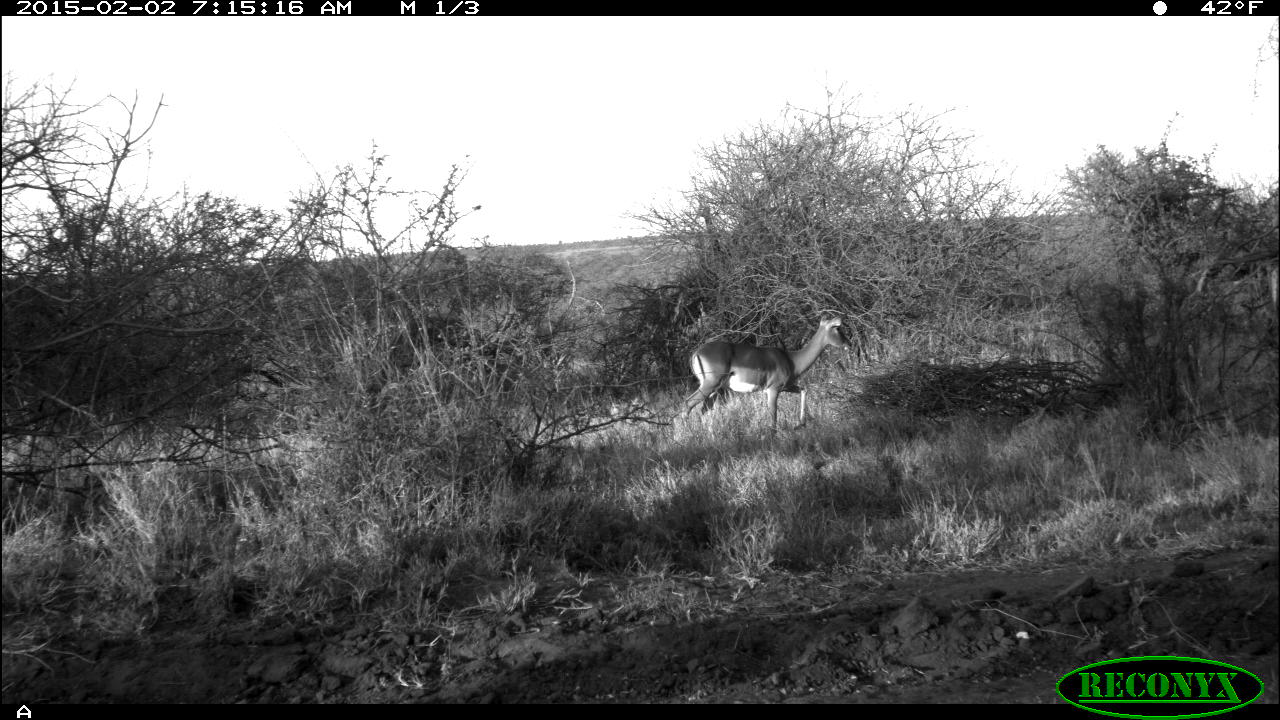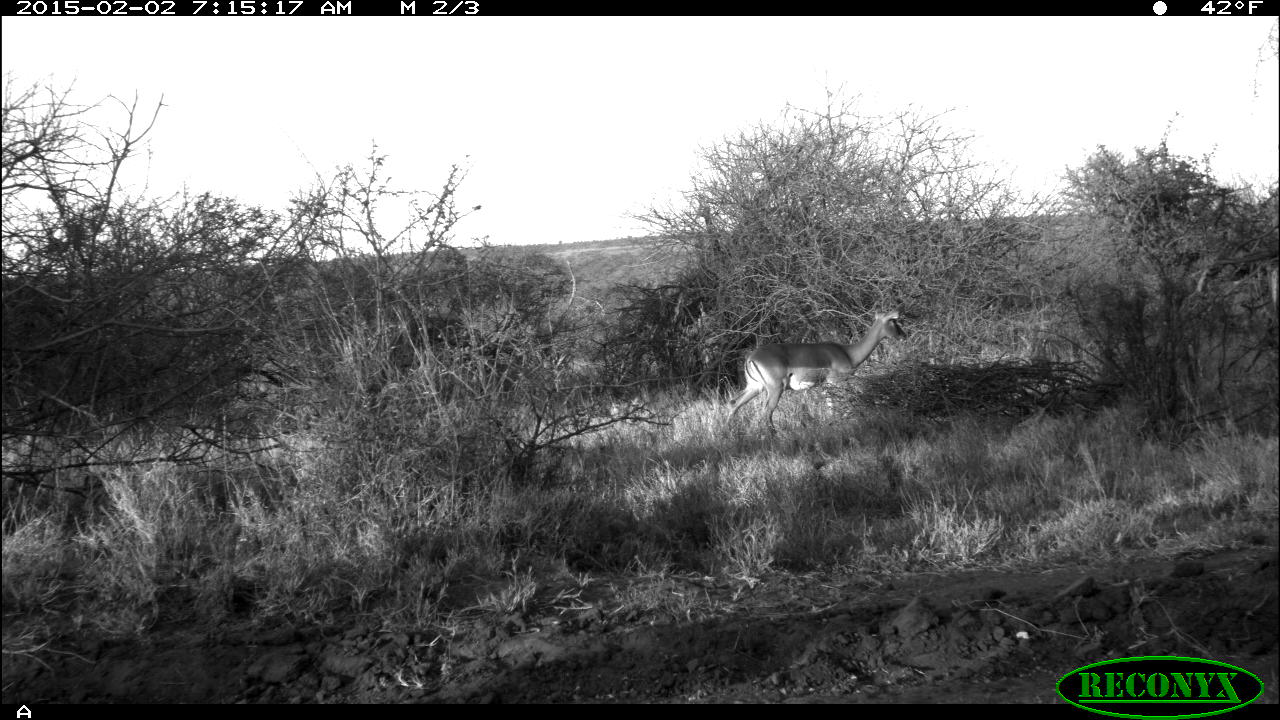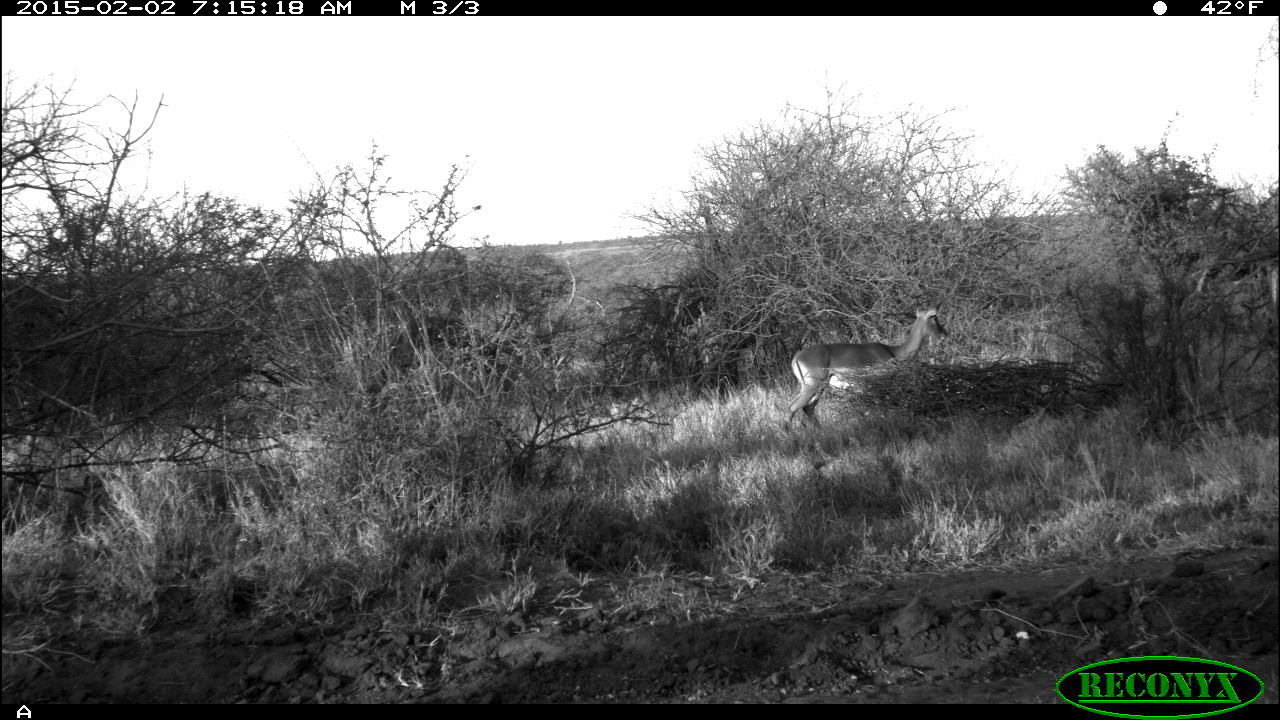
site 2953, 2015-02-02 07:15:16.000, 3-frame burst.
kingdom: Animalia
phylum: Chordata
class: Mammalia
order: Artiodactyla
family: Bovidae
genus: Aepyceros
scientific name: Aepyceros melampus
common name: impala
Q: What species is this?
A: Aepyceros melampus (impala).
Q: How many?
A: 1.